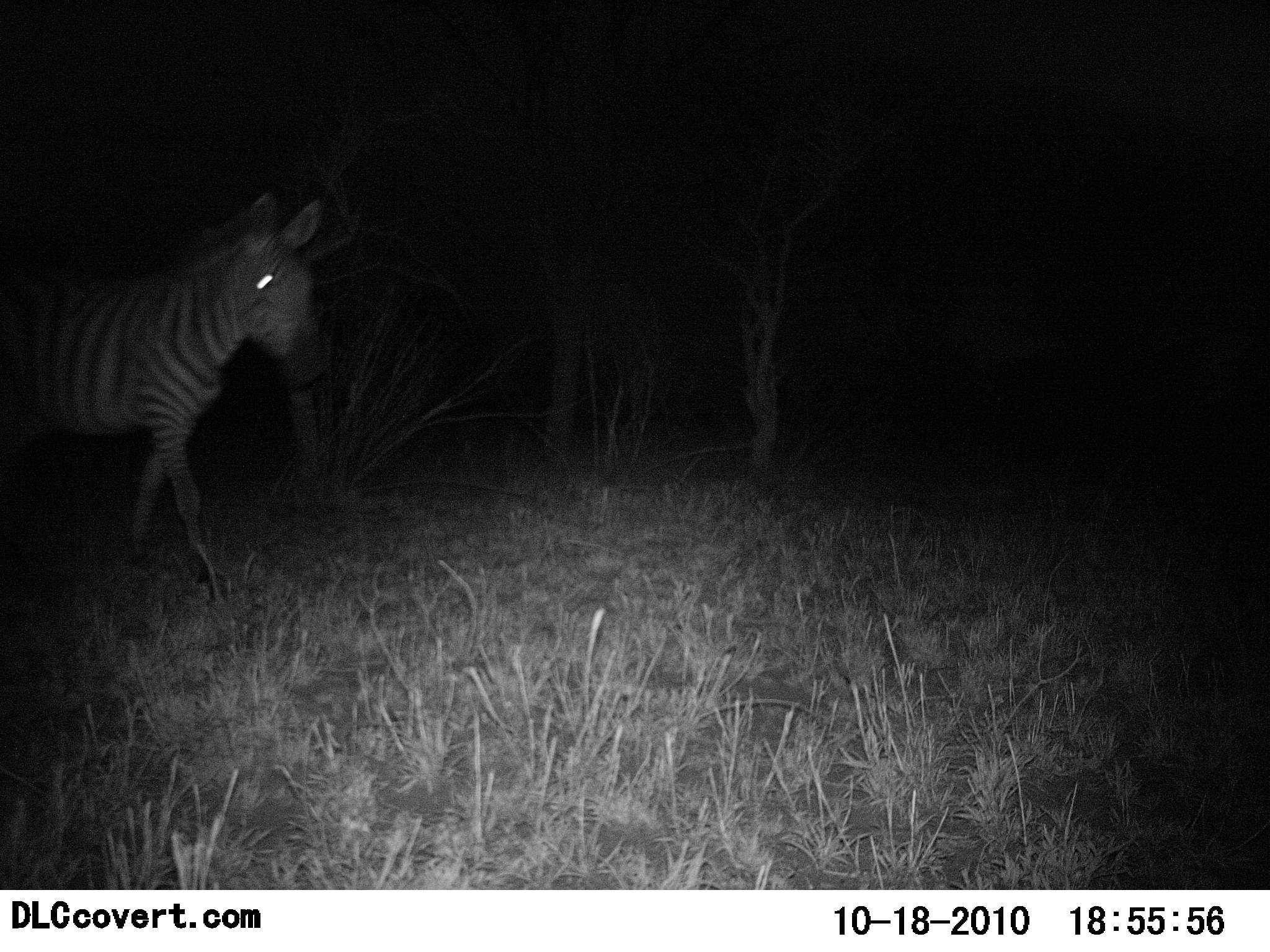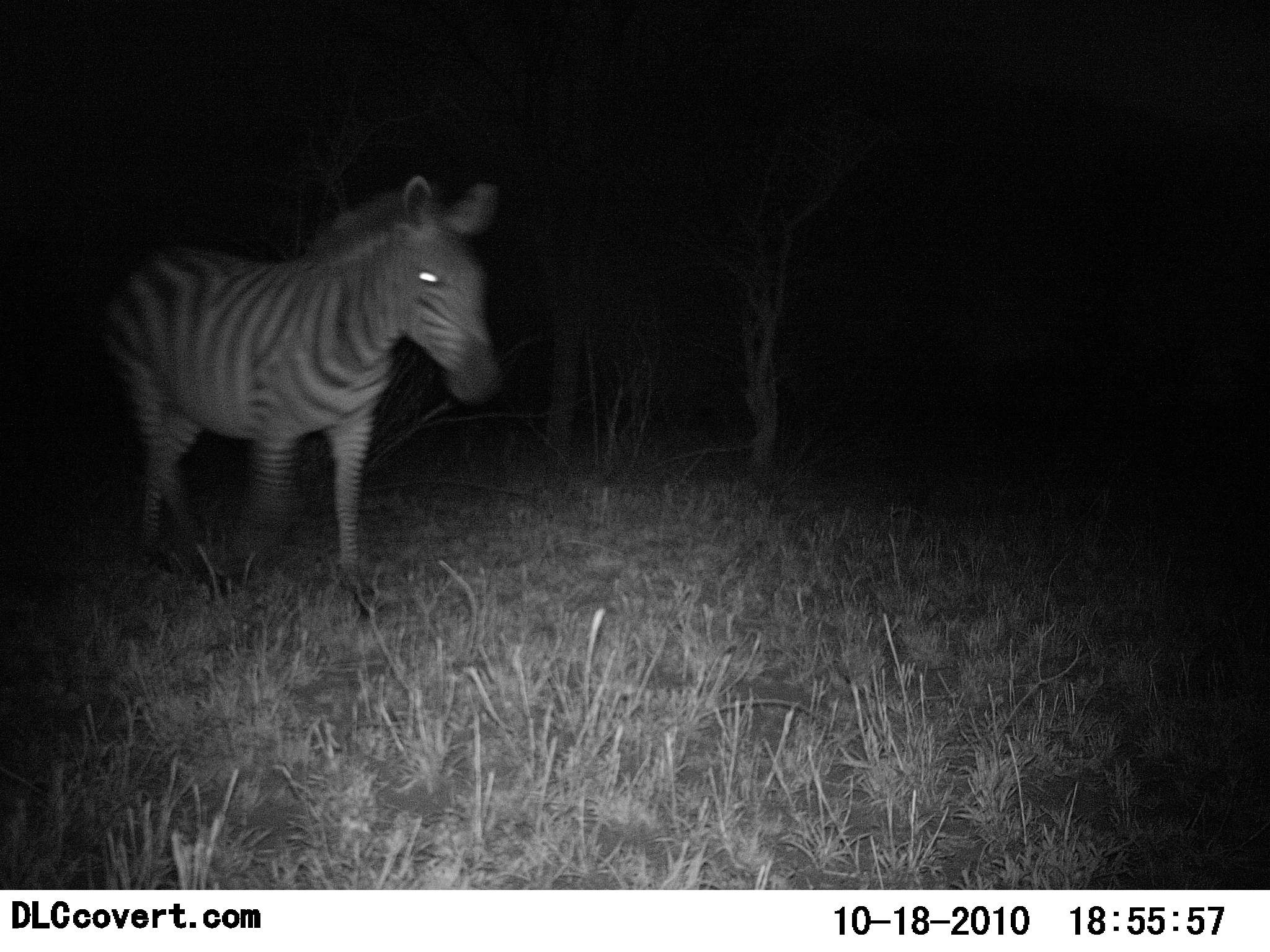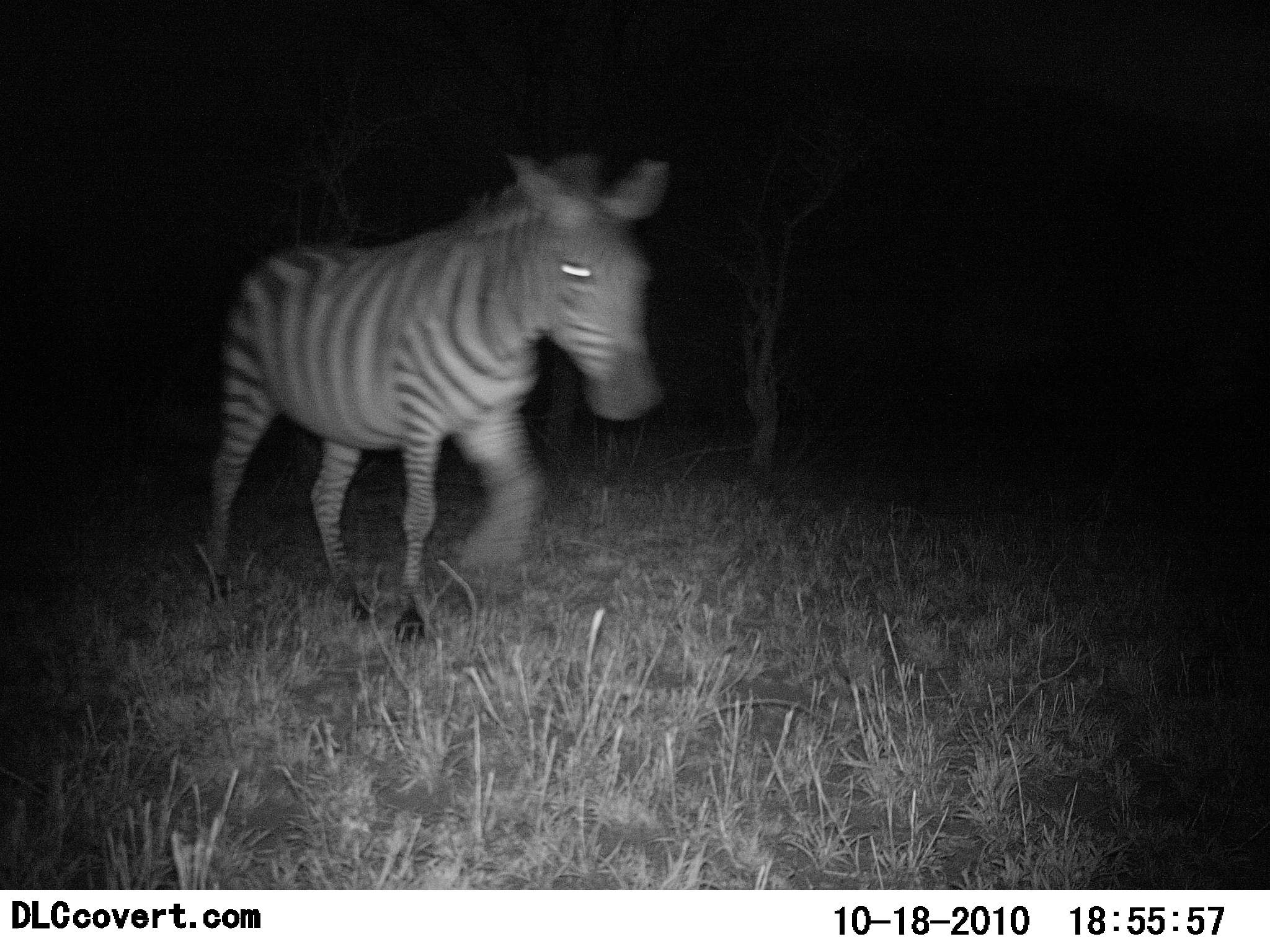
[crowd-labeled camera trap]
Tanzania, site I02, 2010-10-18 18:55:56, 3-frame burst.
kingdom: Animalia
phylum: Chordata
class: Mammalia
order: Perissodactyla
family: Equidae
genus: Equus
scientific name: Equus quagga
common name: plains zebra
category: zebra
Zebra (plains zebra) (Equus quagga), count 1. Behavior (volunteer vote fractions): standing 0%, resting 0%, moving 100%, interacting 0%. Young present (vote fraction): 0%. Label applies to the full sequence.